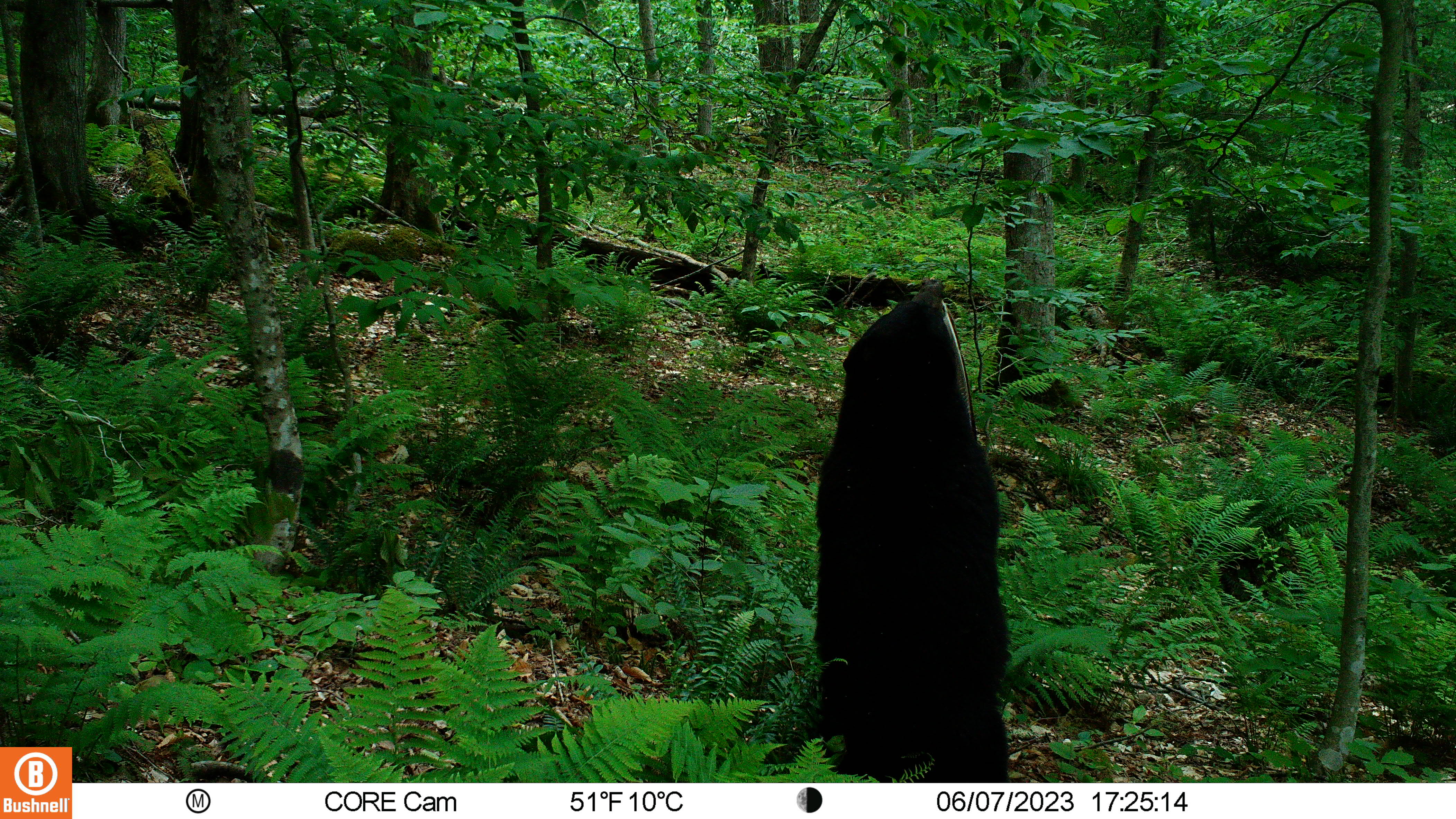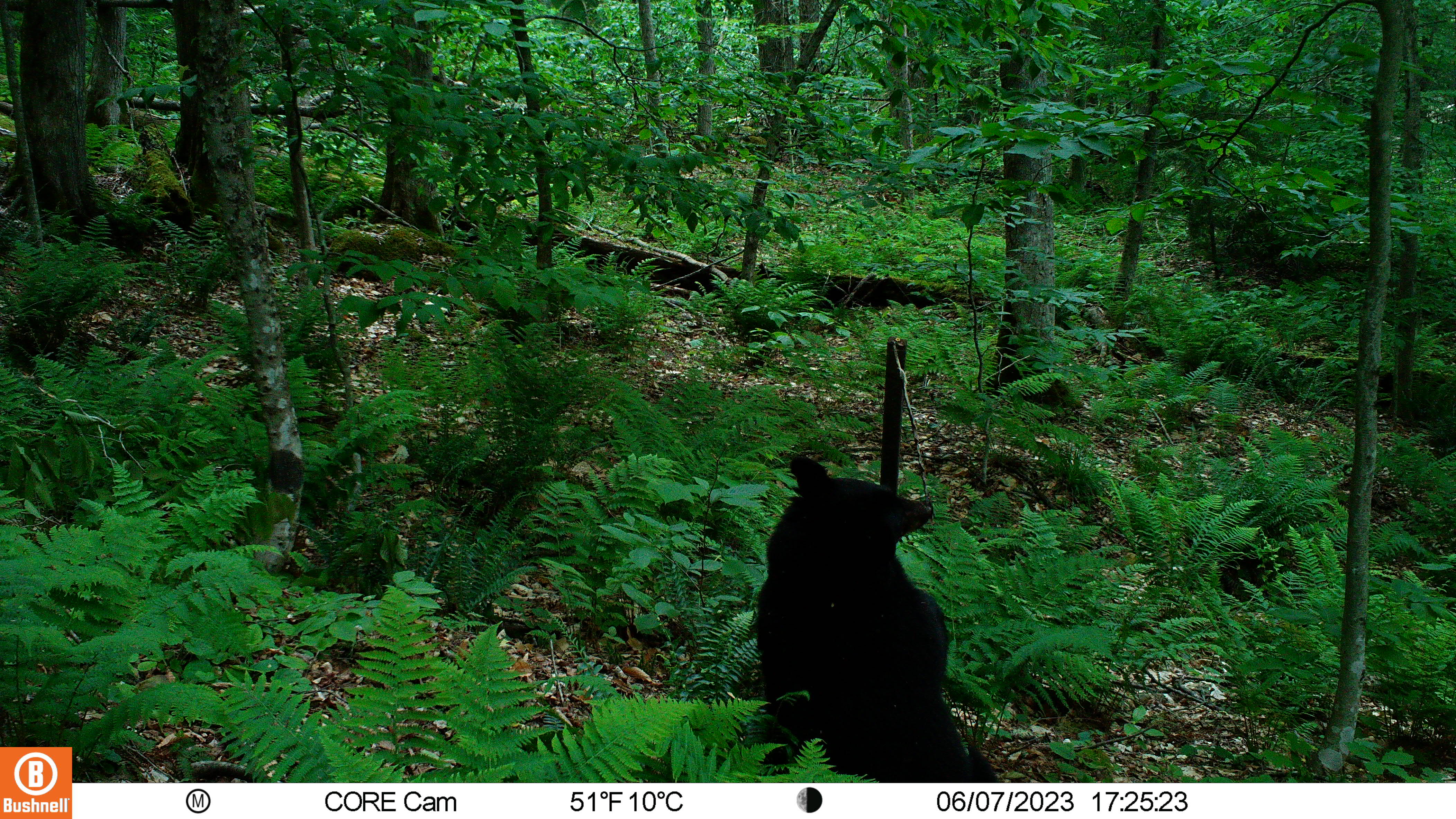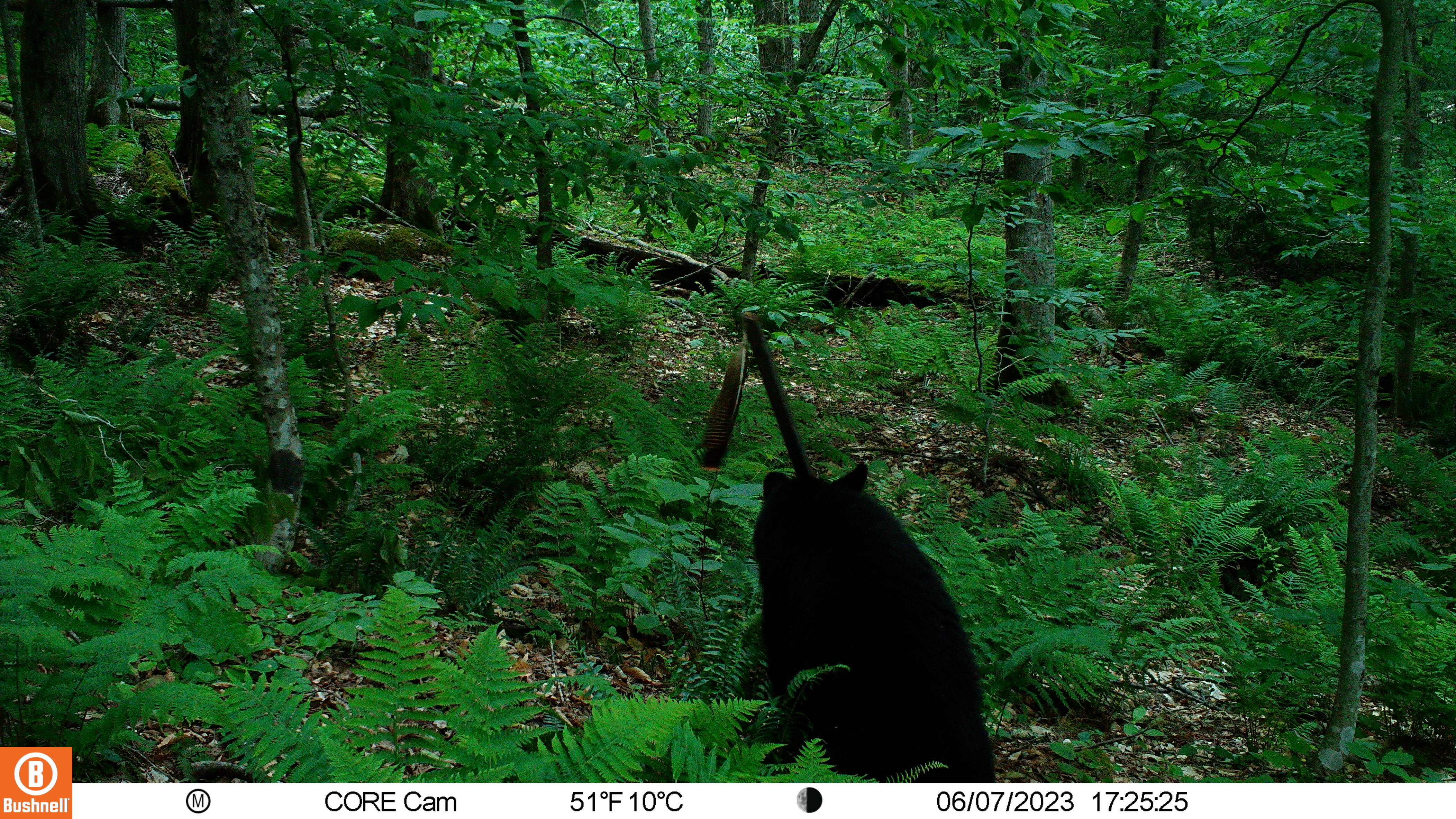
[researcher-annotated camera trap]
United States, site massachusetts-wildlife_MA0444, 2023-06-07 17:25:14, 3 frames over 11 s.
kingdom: Animalia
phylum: Chordata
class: Mammalia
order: Carnivora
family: Ursidae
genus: Ursus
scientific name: Ursus americanus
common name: black bear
Black bear (Ursus americanus).